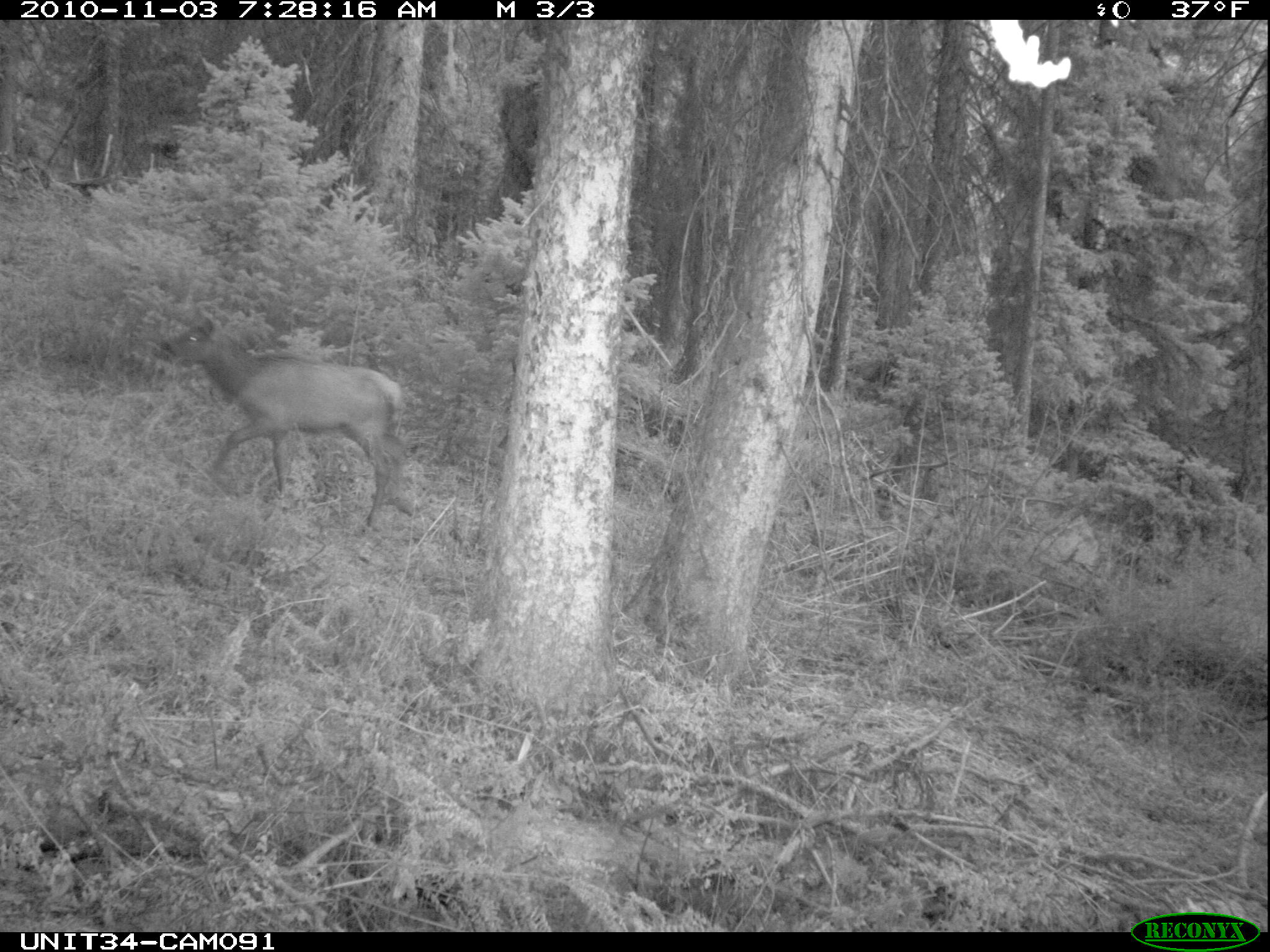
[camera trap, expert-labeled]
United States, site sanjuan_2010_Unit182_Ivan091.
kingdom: Animalia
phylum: Chordata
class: Mammalia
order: Artiodactyla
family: Cervidae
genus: Cervus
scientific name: Cervus elaphus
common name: red deer